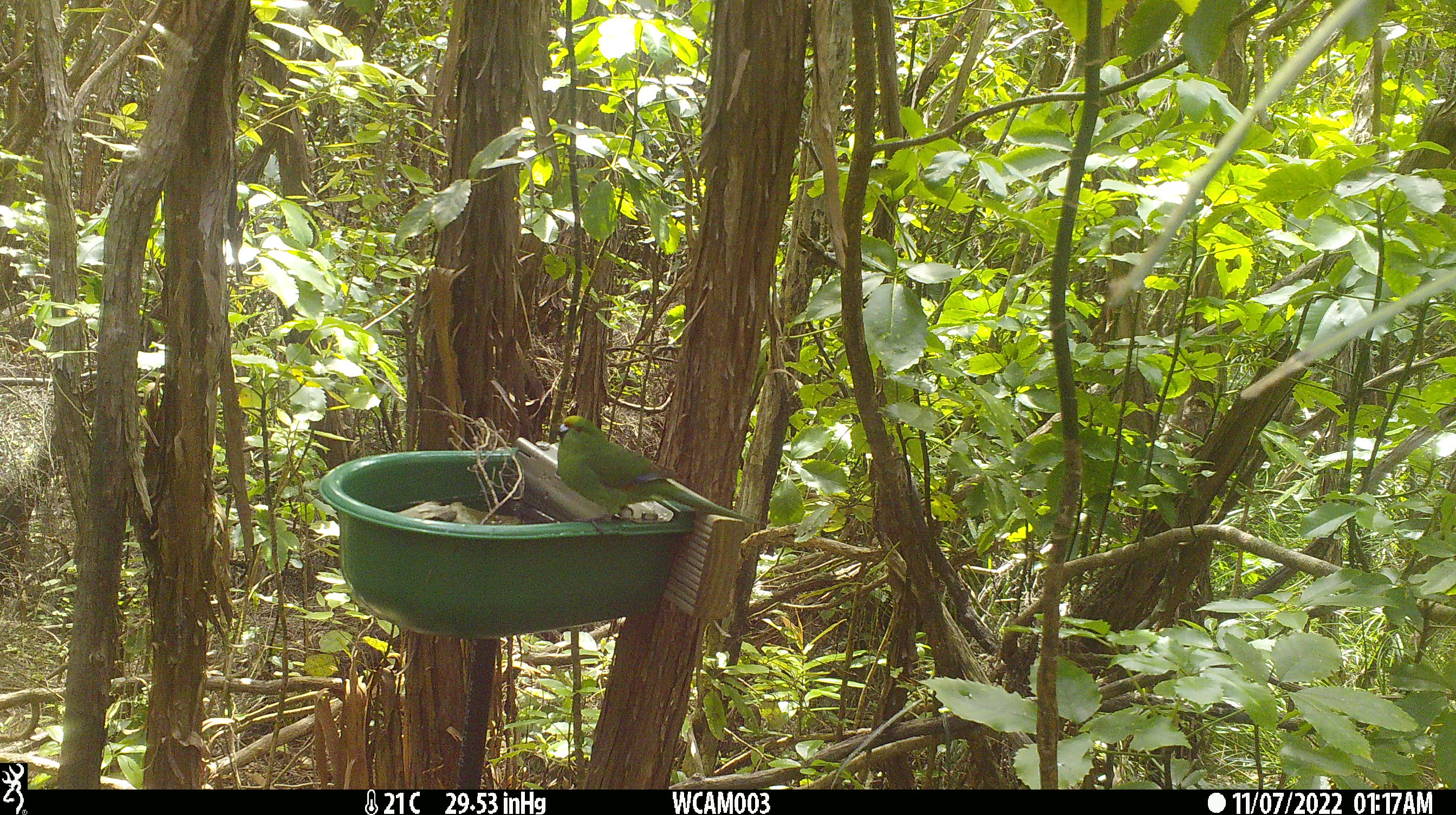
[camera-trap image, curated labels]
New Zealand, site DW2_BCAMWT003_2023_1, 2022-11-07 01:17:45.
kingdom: Animalia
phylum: Chordata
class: Aves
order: Psittaciformes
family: Psittaculidae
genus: Cyanoramphus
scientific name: Cyanoramphus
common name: parakeet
Parakeet (Cyanoramphus).